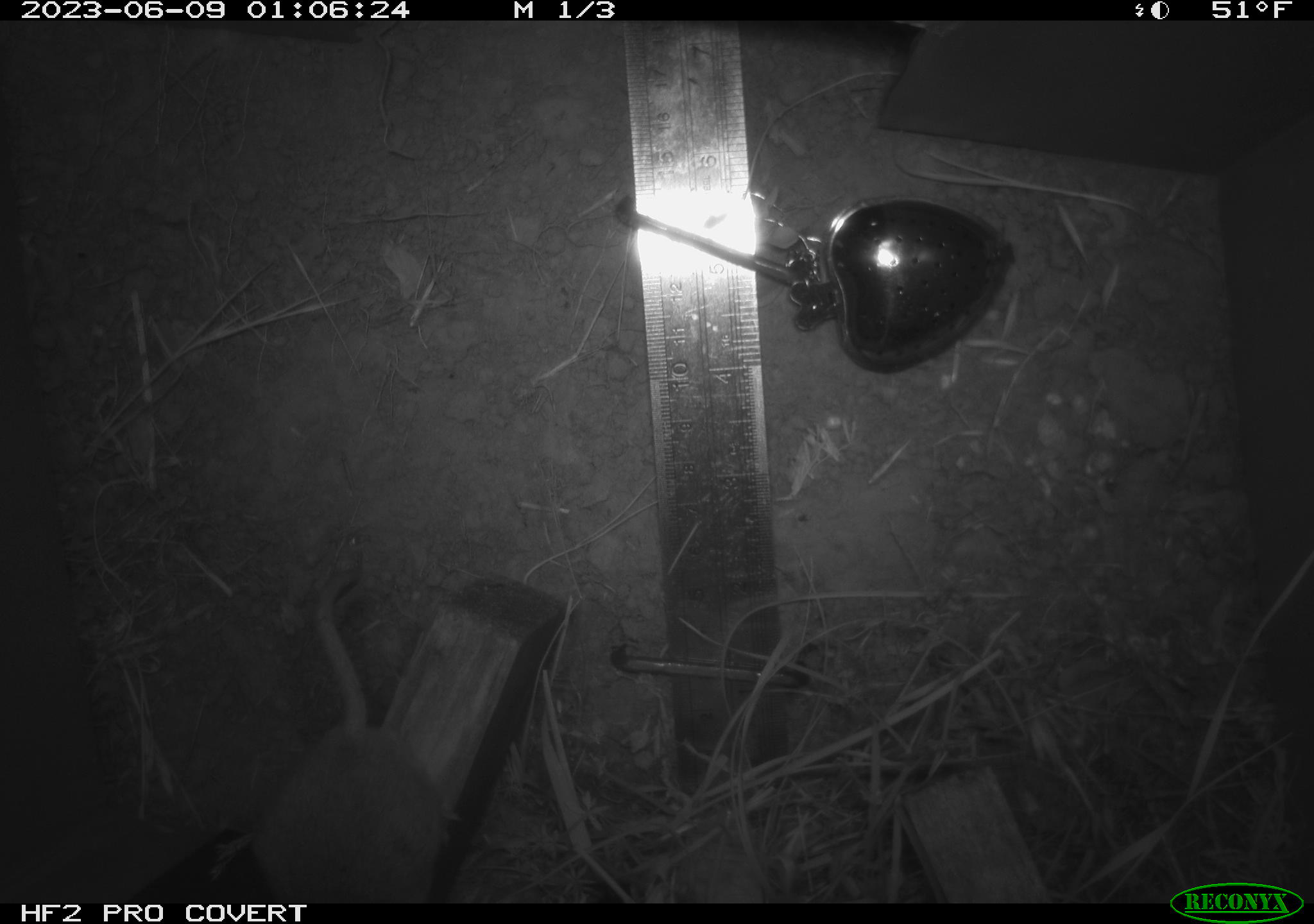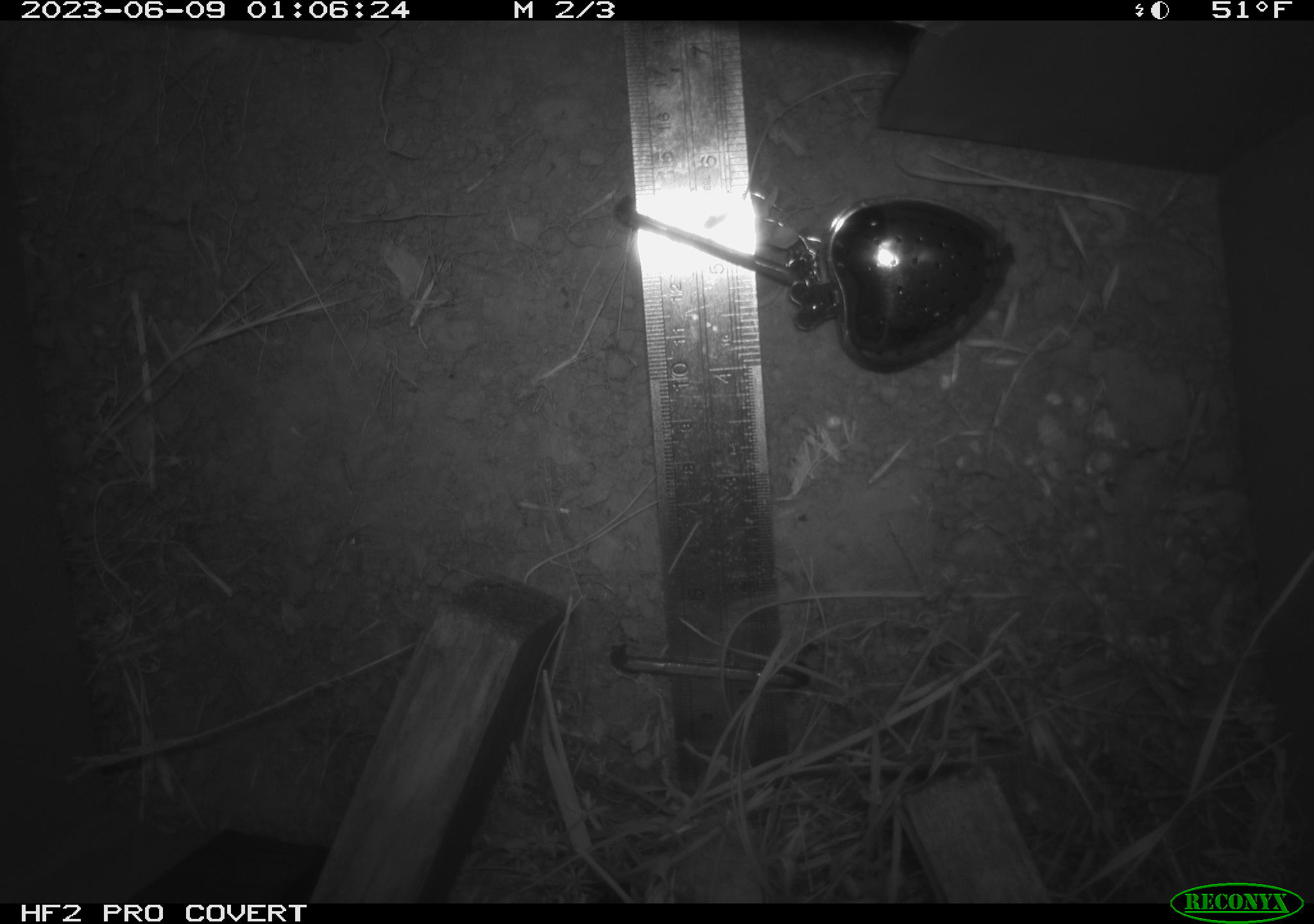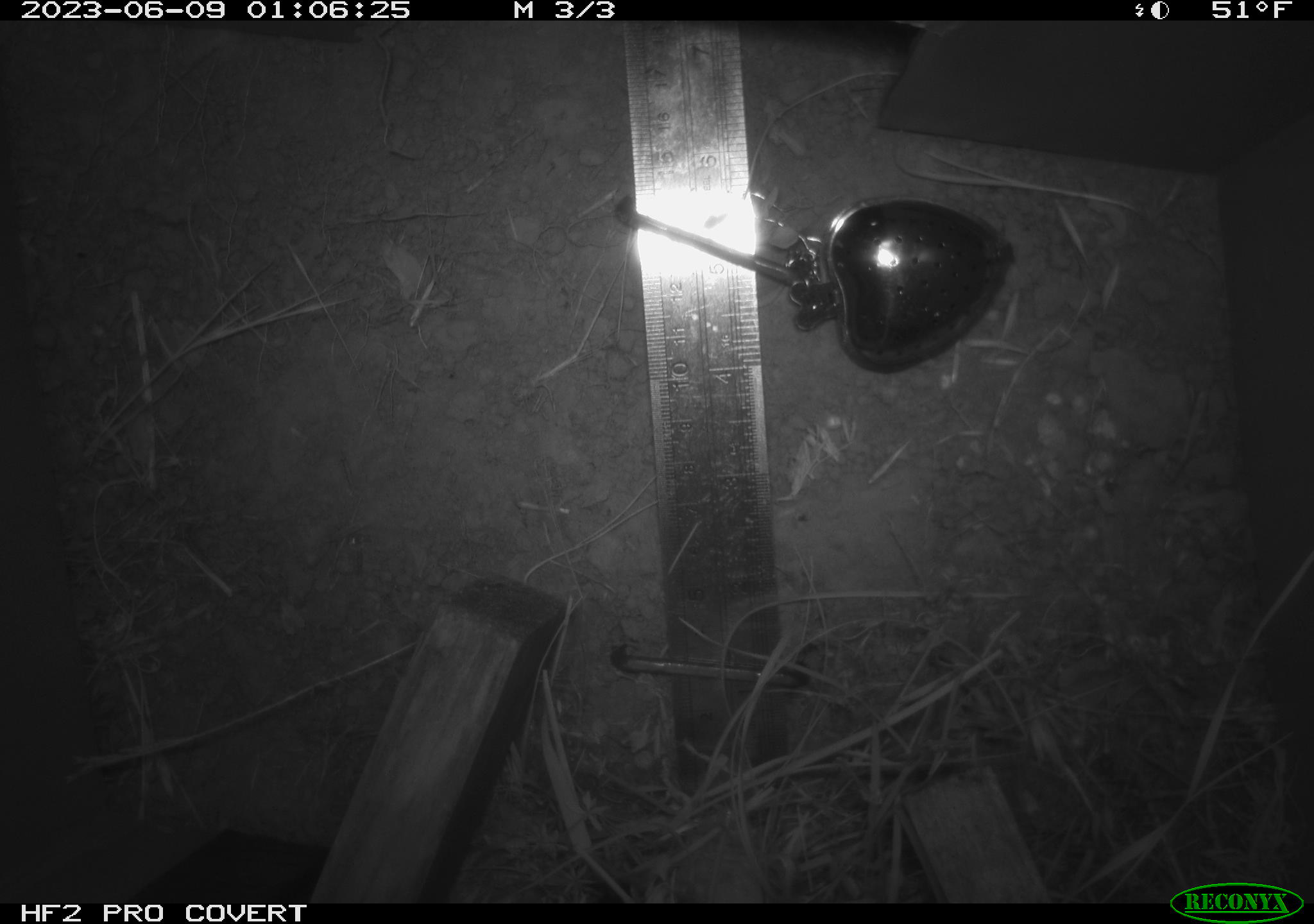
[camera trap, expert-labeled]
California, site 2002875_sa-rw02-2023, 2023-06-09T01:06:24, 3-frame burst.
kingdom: Animalia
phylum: Chordata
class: Mammalia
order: Rodentia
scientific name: Rodentia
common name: mouse species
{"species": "mouse species (Rodentia)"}